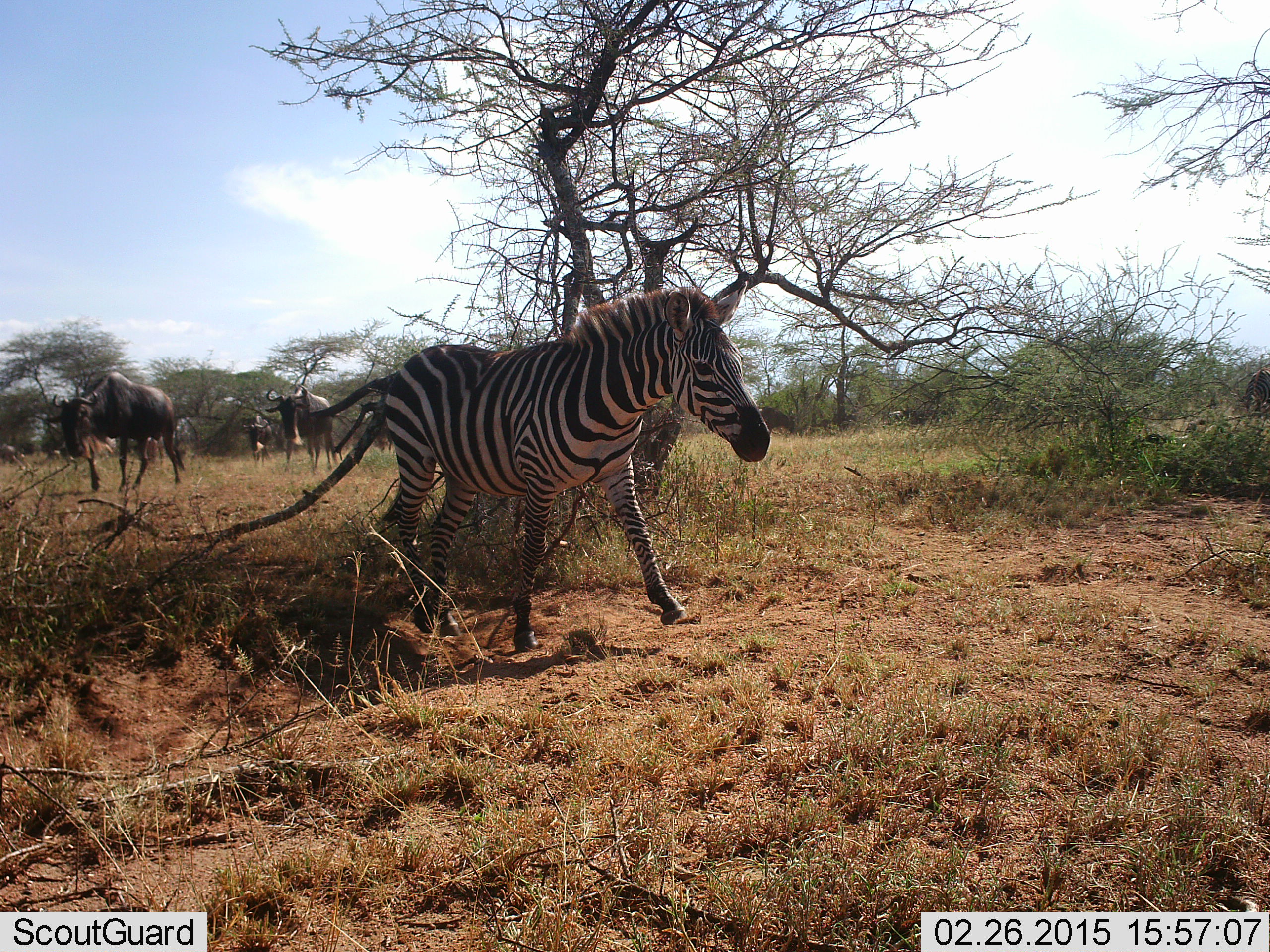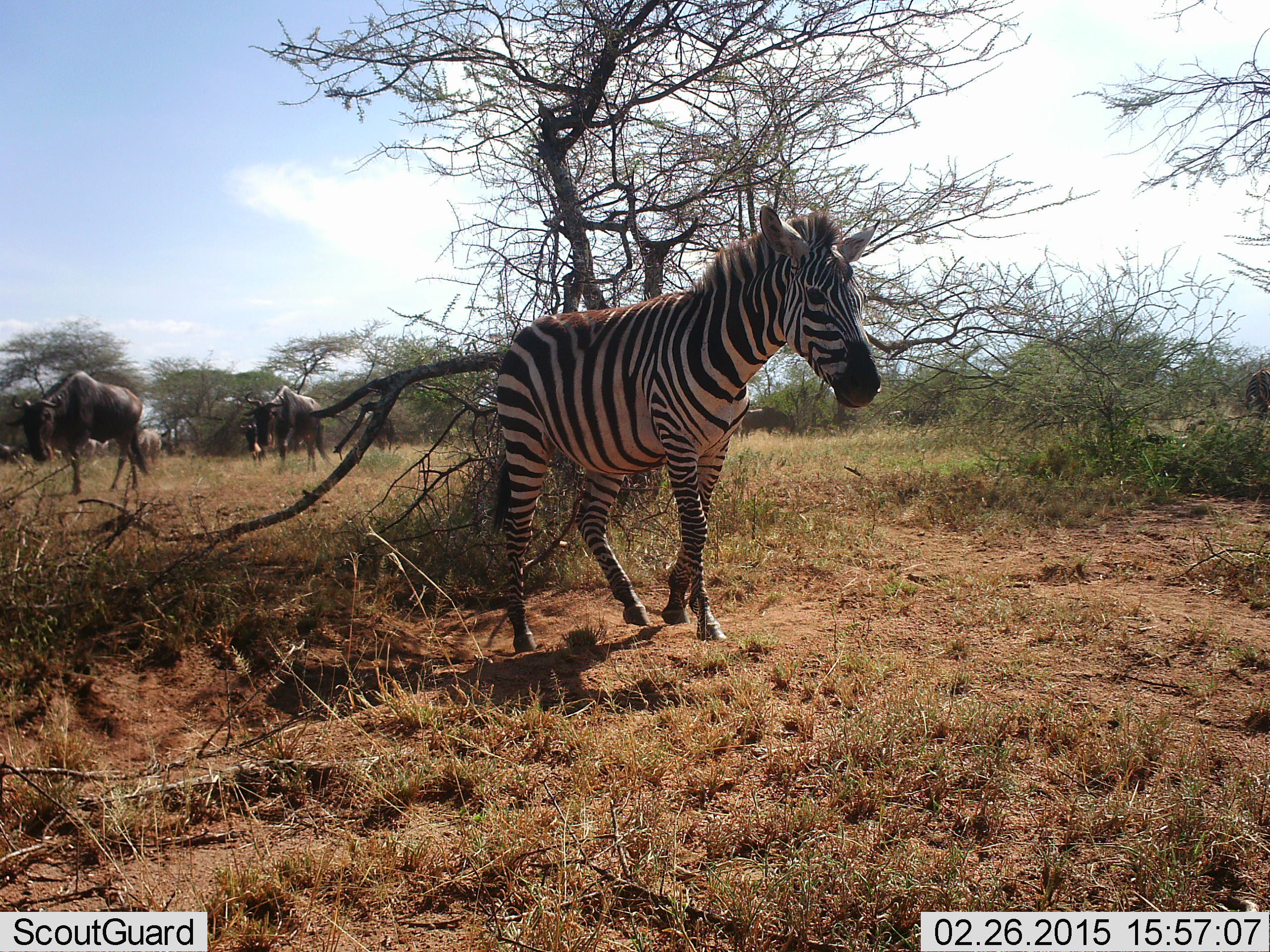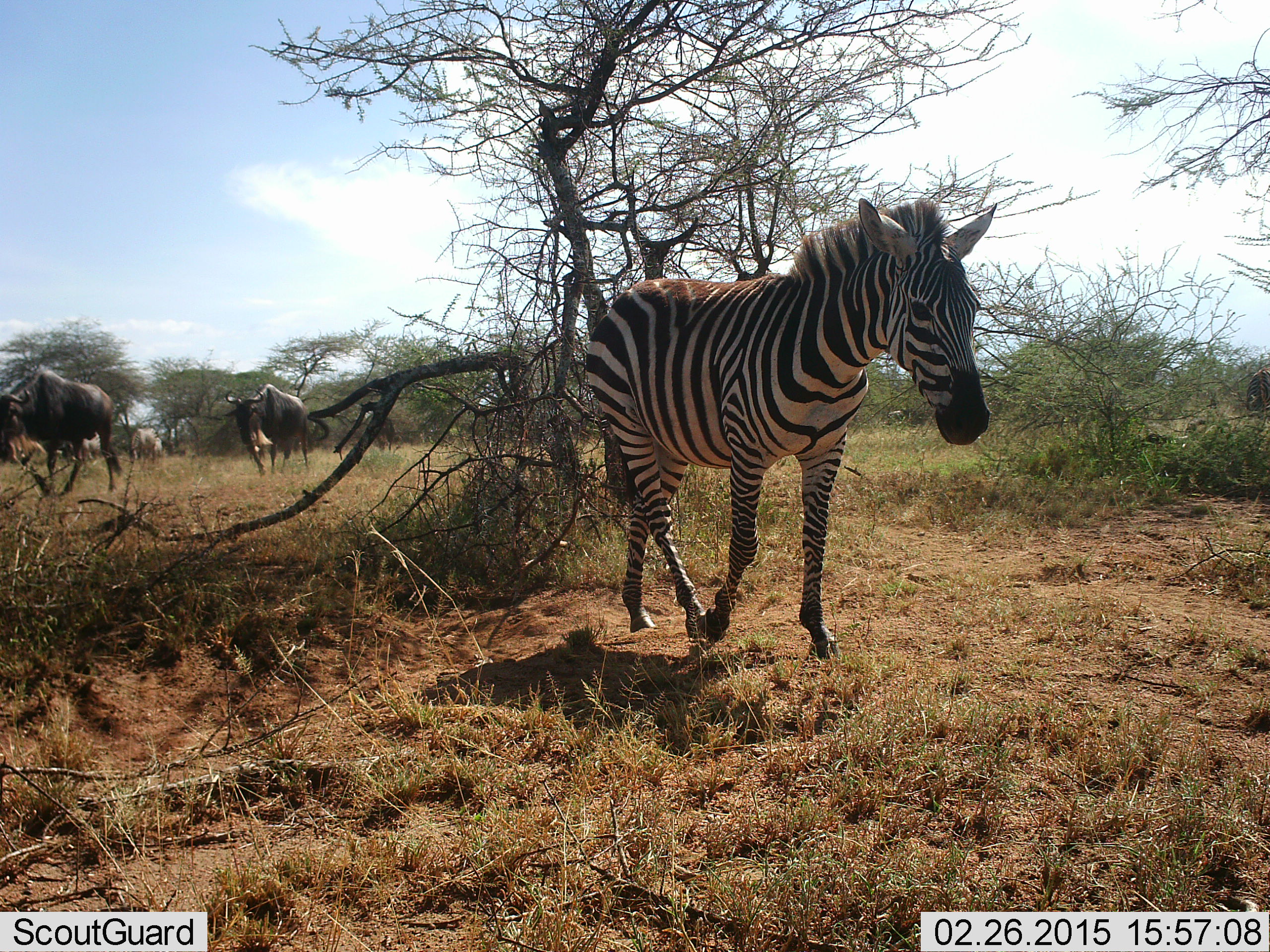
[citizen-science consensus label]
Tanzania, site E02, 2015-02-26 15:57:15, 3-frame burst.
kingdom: Animalia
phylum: Chordata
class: Mammalia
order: Artiodactyla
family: Bovidae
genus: Connochaetes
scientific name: Connochaetes taurinus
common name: blue wildebeest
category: wildebeest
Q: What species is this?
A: Wildebeest (blue wildebeest) (Connochaetes taurinus).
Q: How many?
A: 5.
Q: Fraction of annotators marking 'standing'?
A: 10%.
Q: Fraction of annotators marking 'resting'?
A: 0%.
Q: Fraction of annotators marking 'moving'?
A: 80%.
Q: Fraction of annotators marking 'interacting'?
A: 0%.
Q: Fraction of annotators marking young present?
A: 0%.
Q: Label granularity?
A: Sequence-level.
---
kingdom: Animalia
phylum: Chordata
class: Mammalia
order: Perissodactyla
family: Equidae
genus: Equus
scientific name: Equus quagga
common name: plains zebra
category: zebra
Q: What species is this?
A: Zebra (plains zebra) (Equus quagga).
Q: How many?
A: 1.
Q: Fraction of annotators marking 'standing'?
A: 9%.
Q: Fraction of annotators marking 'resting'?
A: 0%.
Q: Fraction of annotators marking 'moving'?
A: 91%.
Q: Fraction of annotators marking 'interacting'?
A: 0%.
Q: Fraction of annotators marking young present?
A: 0%.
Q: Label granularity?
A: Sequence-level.